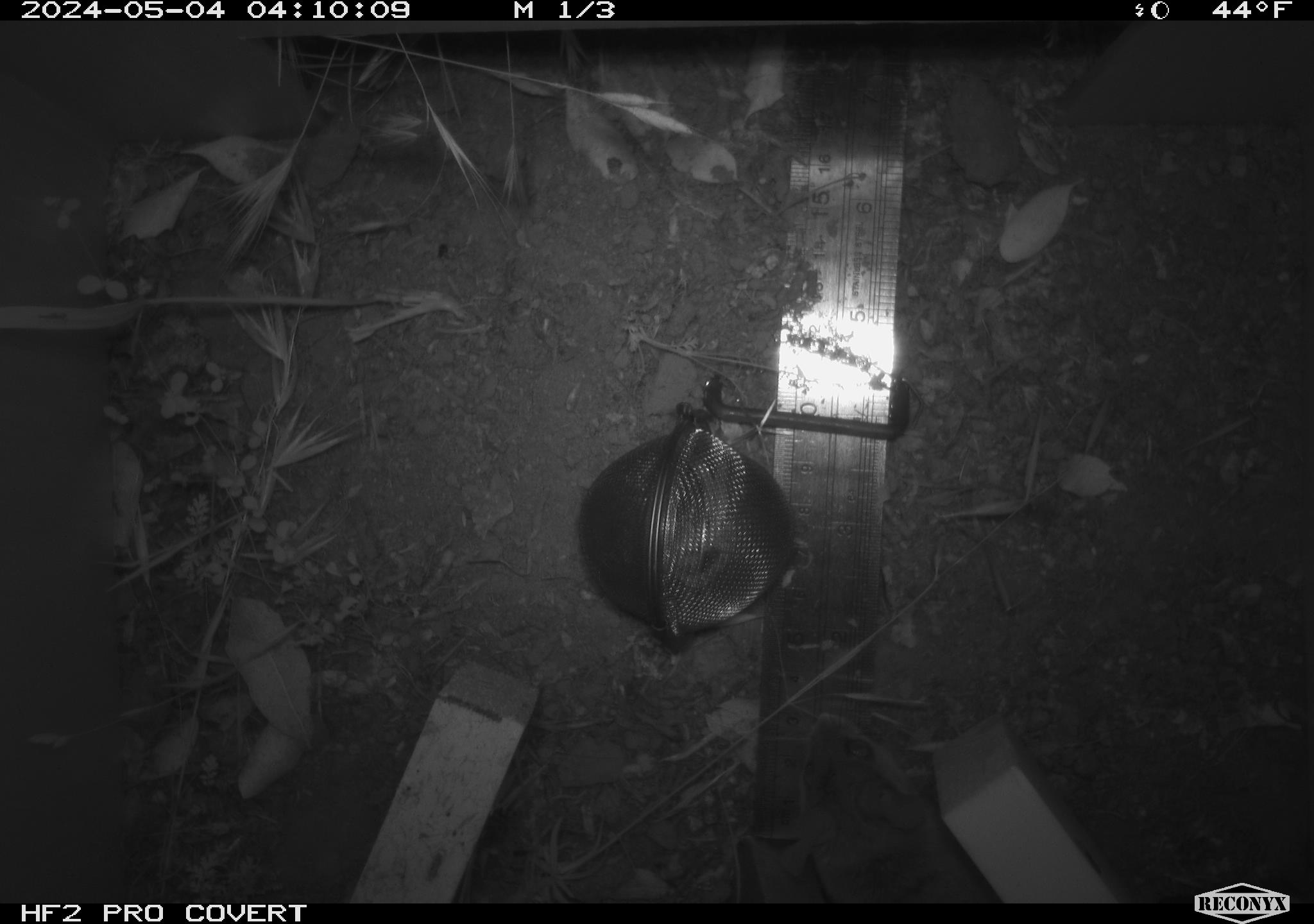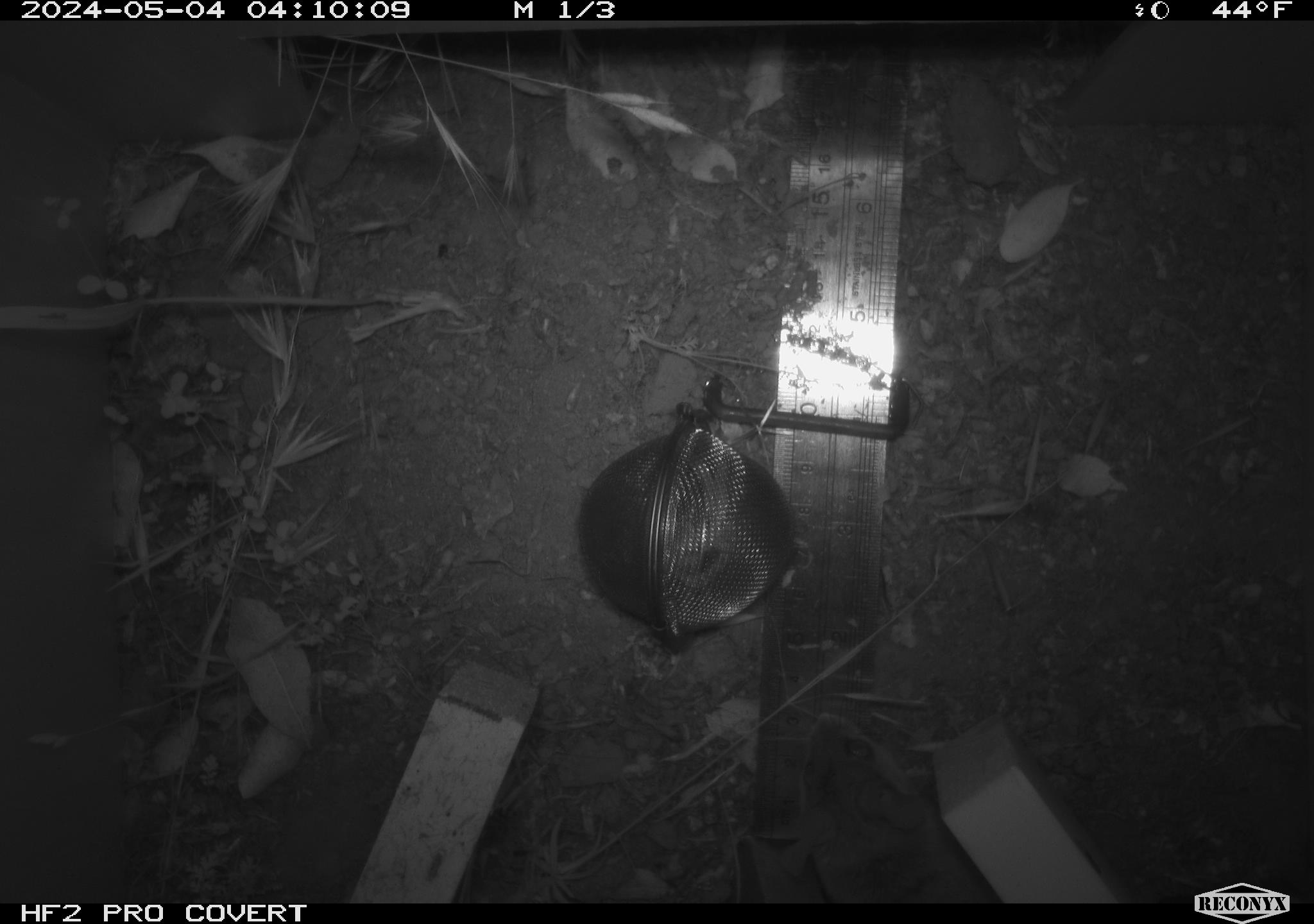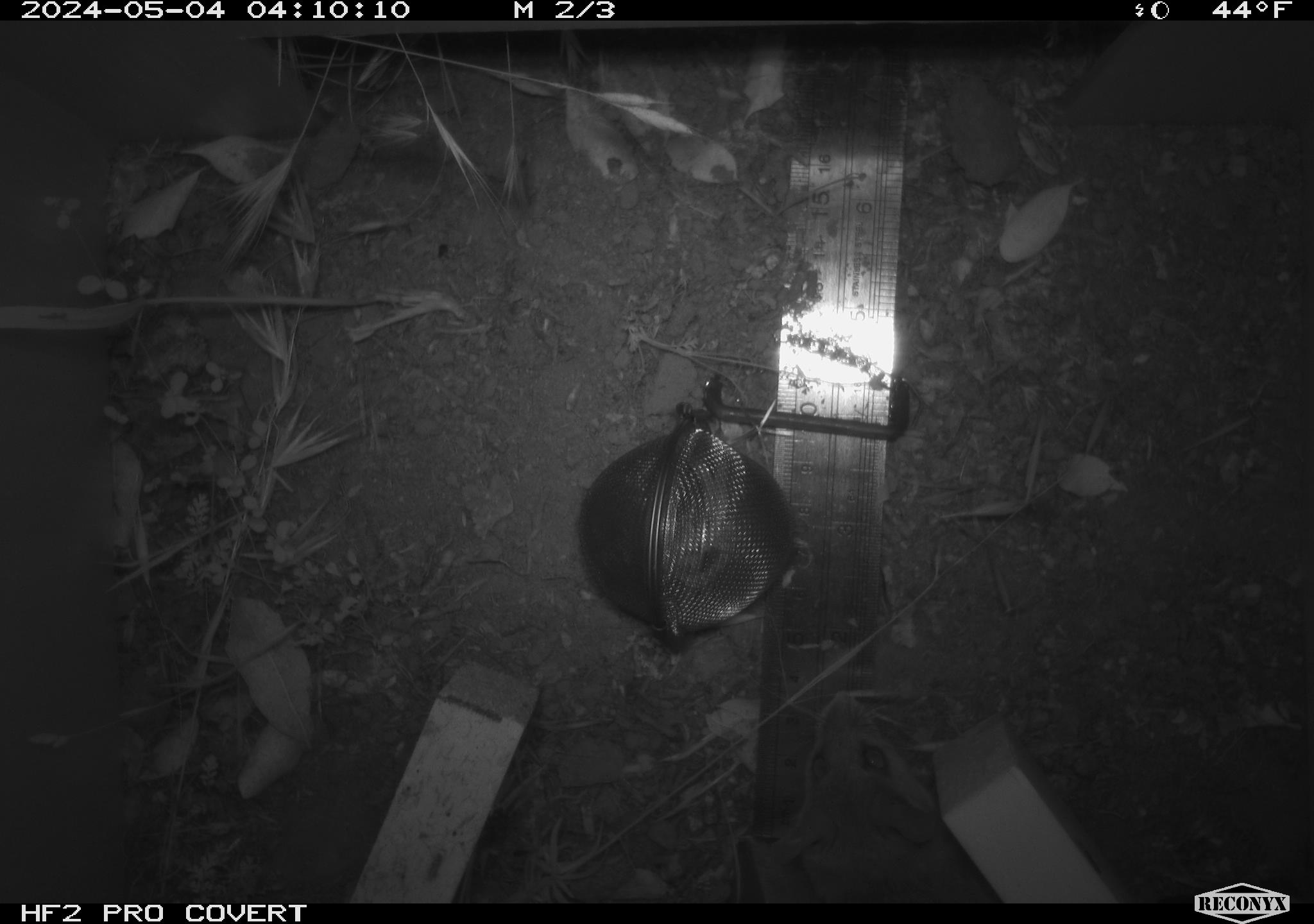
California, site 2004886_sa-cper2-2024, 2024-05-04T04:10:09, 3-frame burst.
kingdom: Animalia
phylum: Chordata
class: Mammalia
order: Rodentia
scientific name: Rodentia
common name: rodent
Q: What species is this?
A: Rodent (Rodentia).